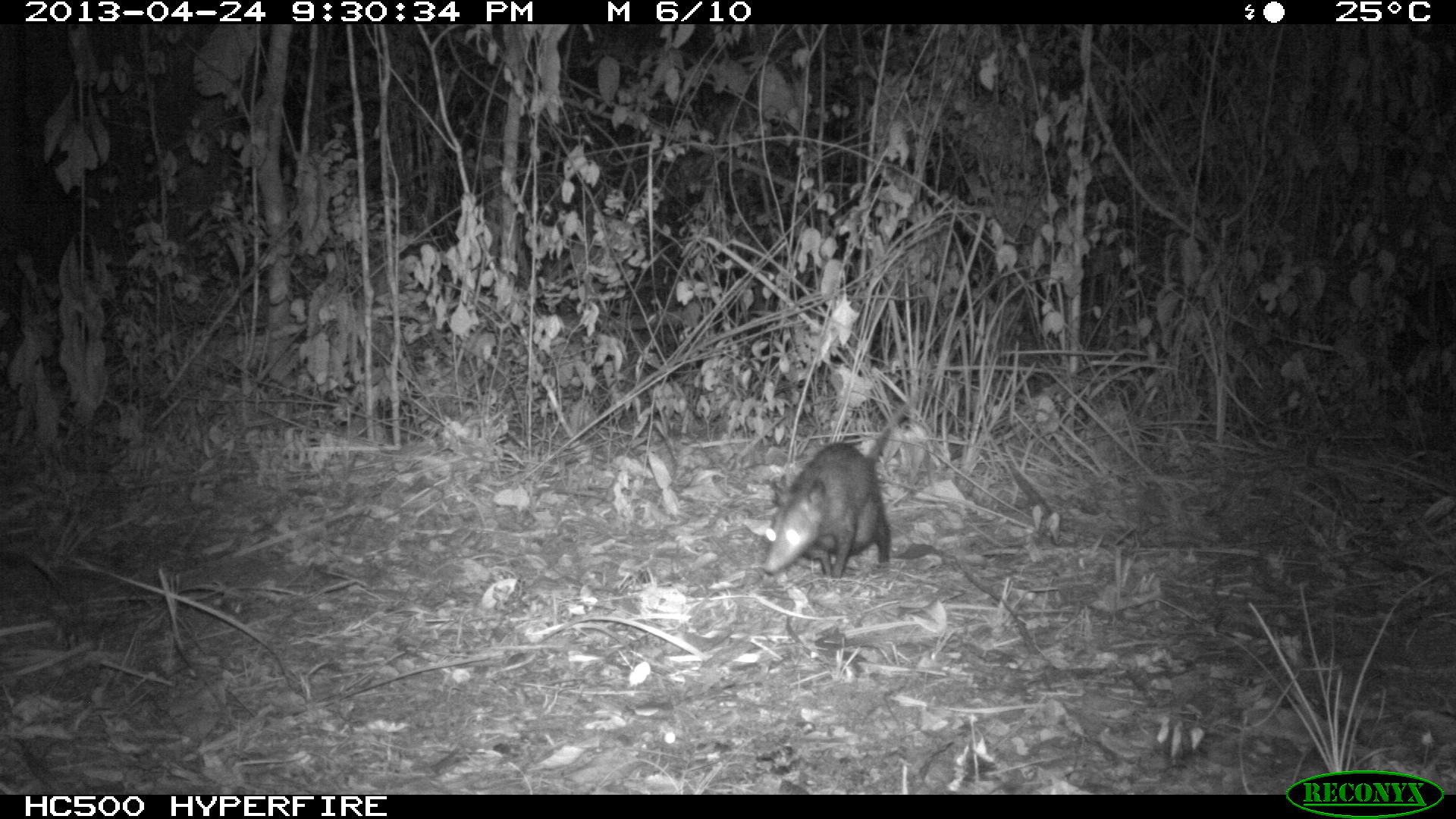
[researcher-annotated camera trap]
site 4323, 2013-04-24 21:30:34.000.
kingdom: Animalia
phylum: Chordata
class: Mammalia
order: Didelphimorphia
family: Didelphidae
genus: Didelphis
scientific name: Didelphis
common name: american opossums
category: didelphis sp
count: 1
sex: female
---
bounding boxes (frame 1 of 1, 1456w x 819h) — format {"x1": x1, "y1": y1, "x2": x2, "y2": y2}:
didelphis sp: {"x1": 759, "y1": 379, "x2": 929, "y2": 579}